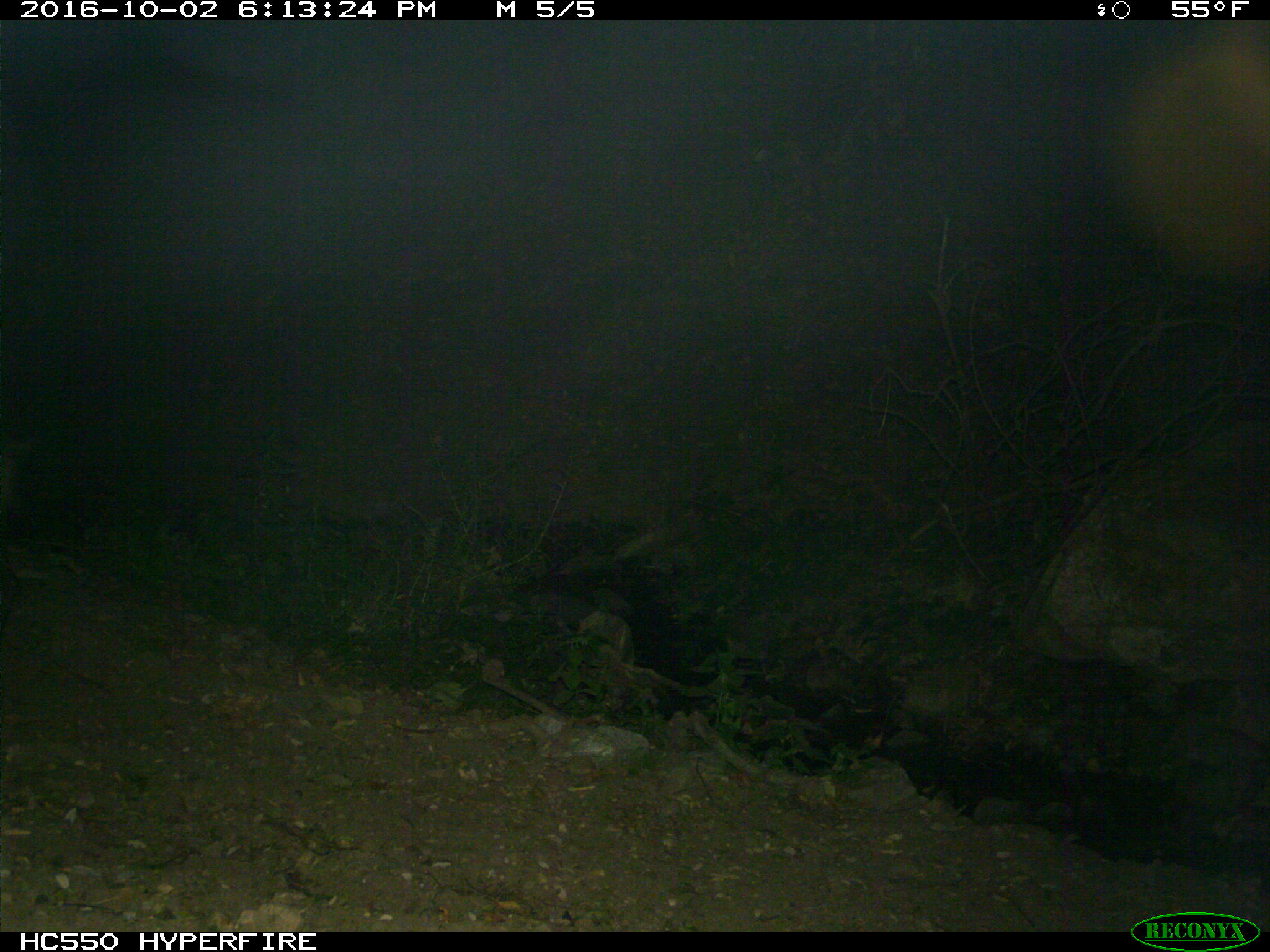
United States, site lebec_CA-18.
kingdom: Animalia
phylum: Chordata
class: Mammalia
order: Artiodactyla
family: Suidae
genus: Sus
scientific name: Sus scrofa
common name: wild boar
Sus scrofa (wild boar).